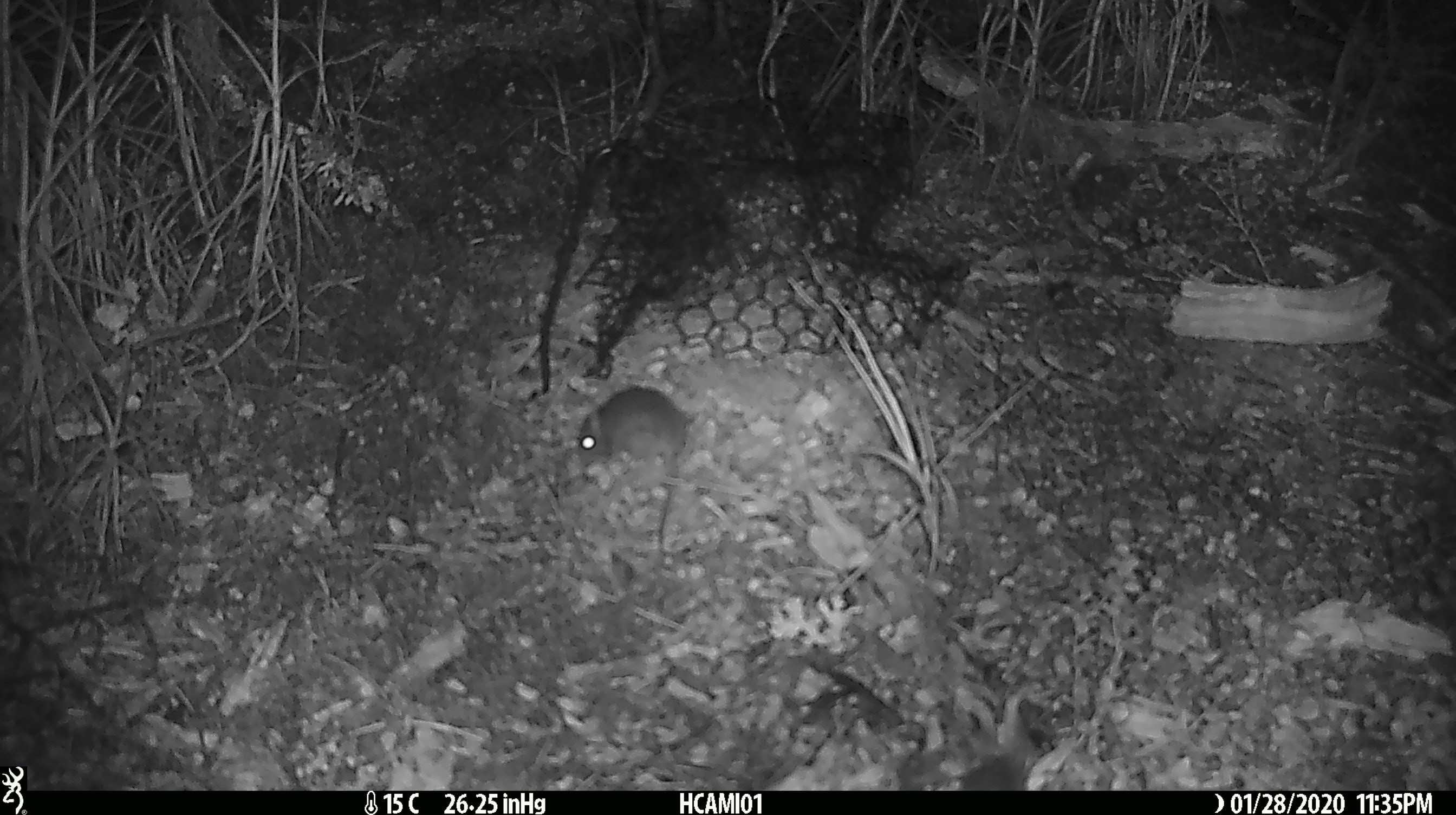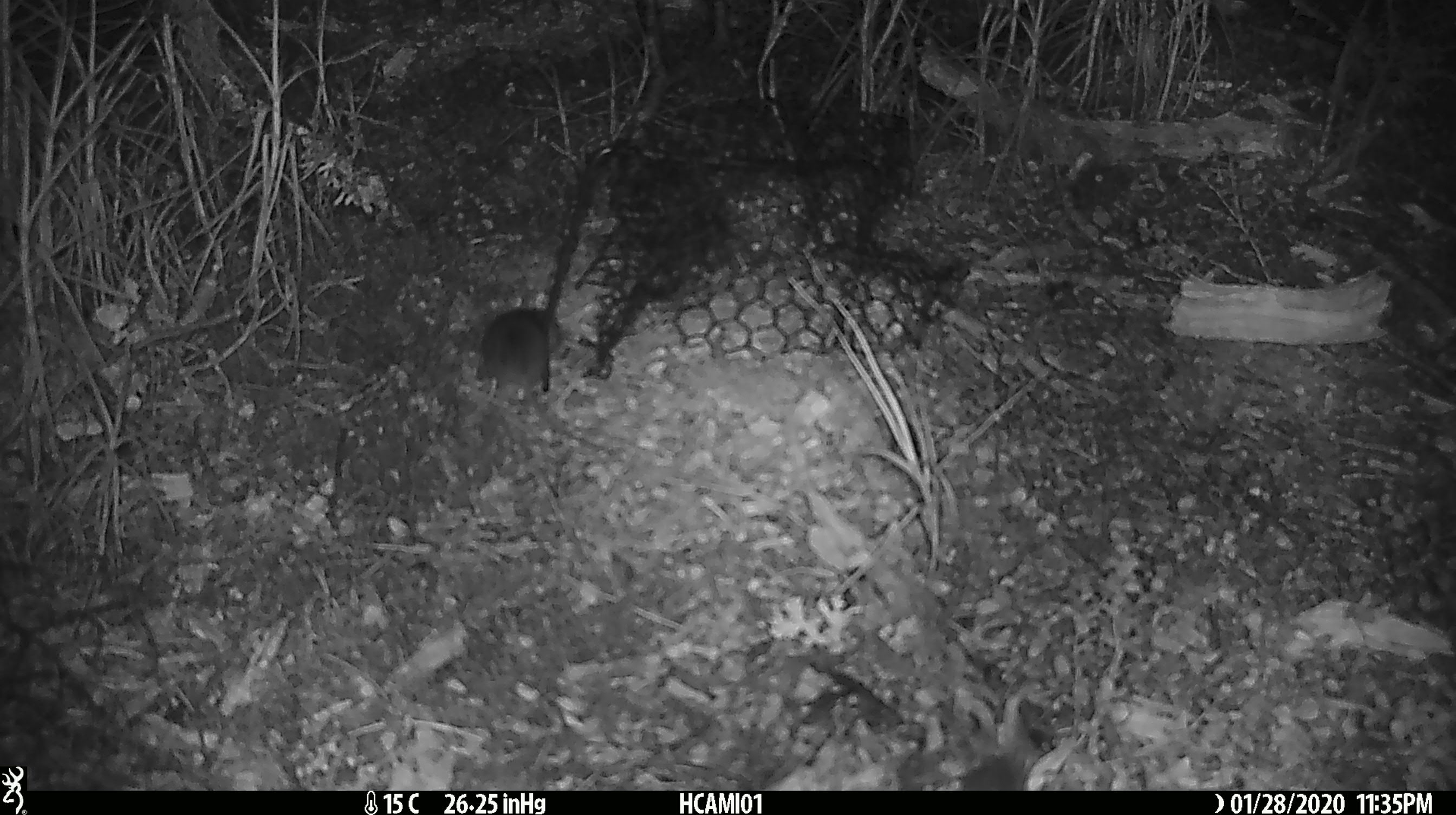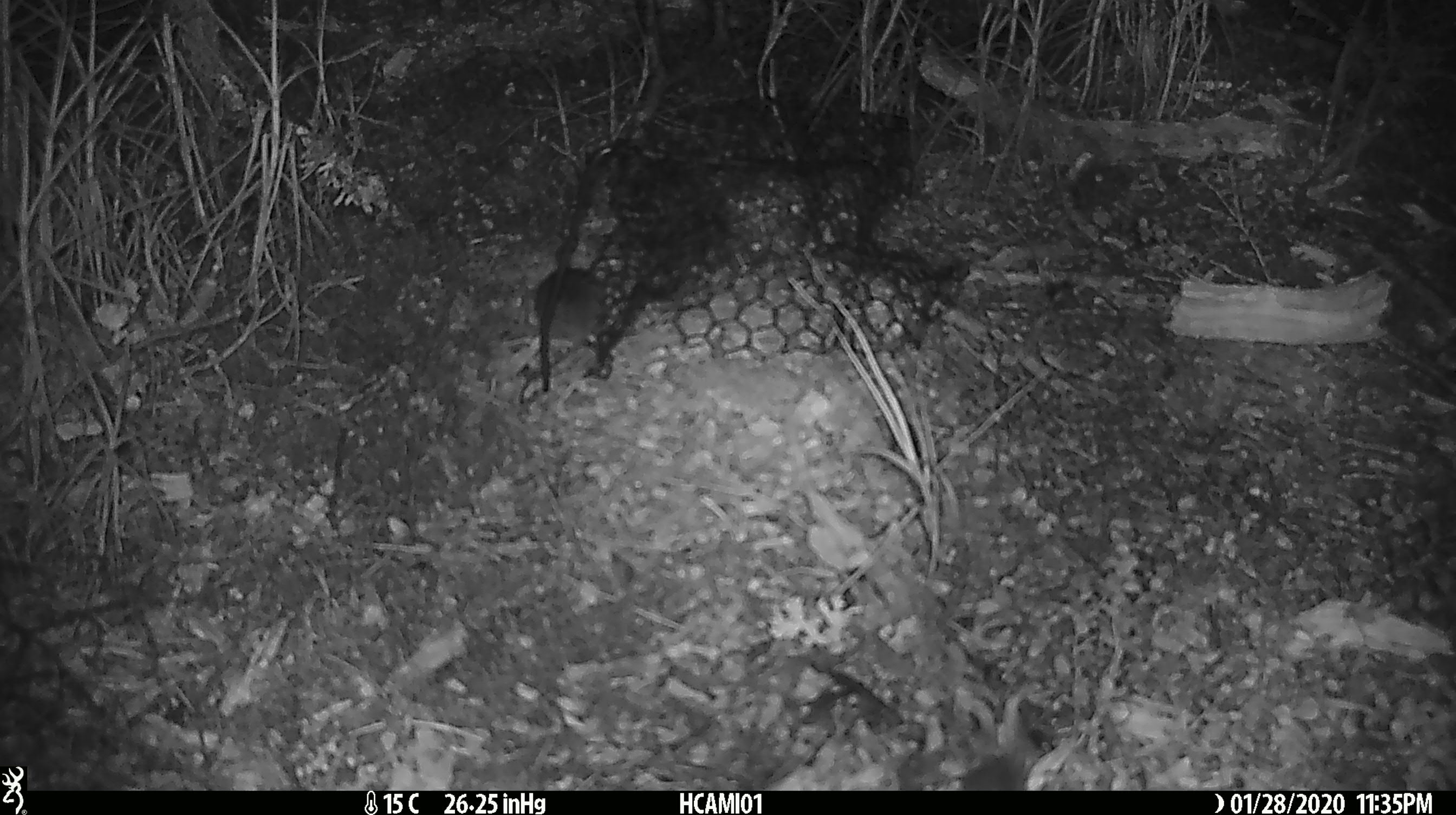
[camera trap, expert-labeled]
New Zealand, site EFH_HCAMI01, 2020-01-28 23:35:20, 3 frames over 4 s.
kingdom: Animalia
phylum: Chordata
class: Mammalia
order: Rodentia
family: Muridae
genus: Mus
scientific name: Mus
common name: mouse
Mouse (Mus).